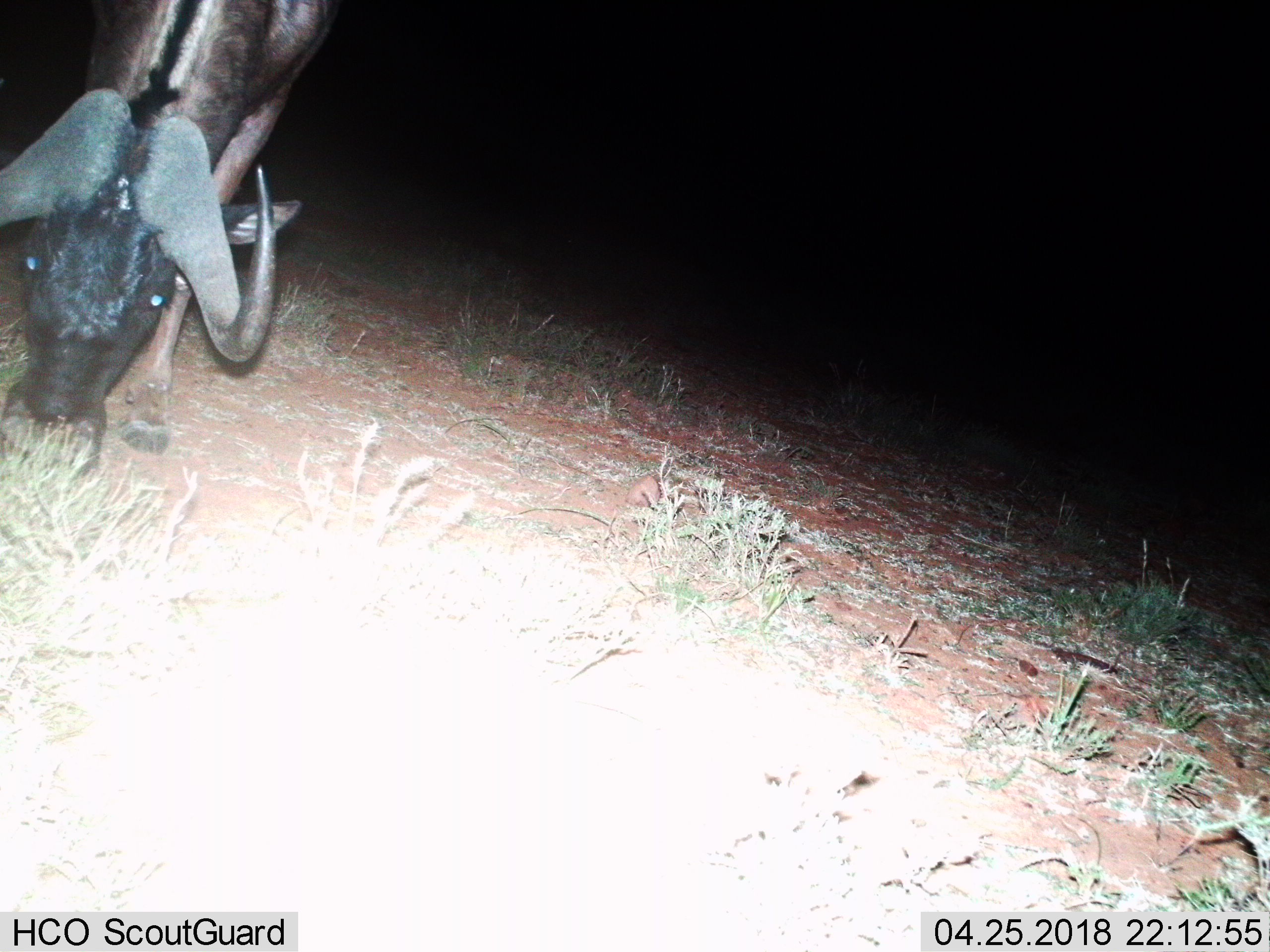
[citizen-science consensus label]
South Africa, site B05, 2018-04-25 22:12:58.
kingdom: Animalia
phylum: Chordata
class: Mammalia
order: Artiodactyla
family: Bovidae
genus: Connochaetes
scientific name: Connochaetes gnou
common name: black wildebeest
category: wildebeestblack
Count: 1.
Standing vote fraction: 22%.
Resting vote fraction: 0%.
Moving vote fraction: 0%.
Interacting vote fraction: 0%.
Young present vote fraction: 0%.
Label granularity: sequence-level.